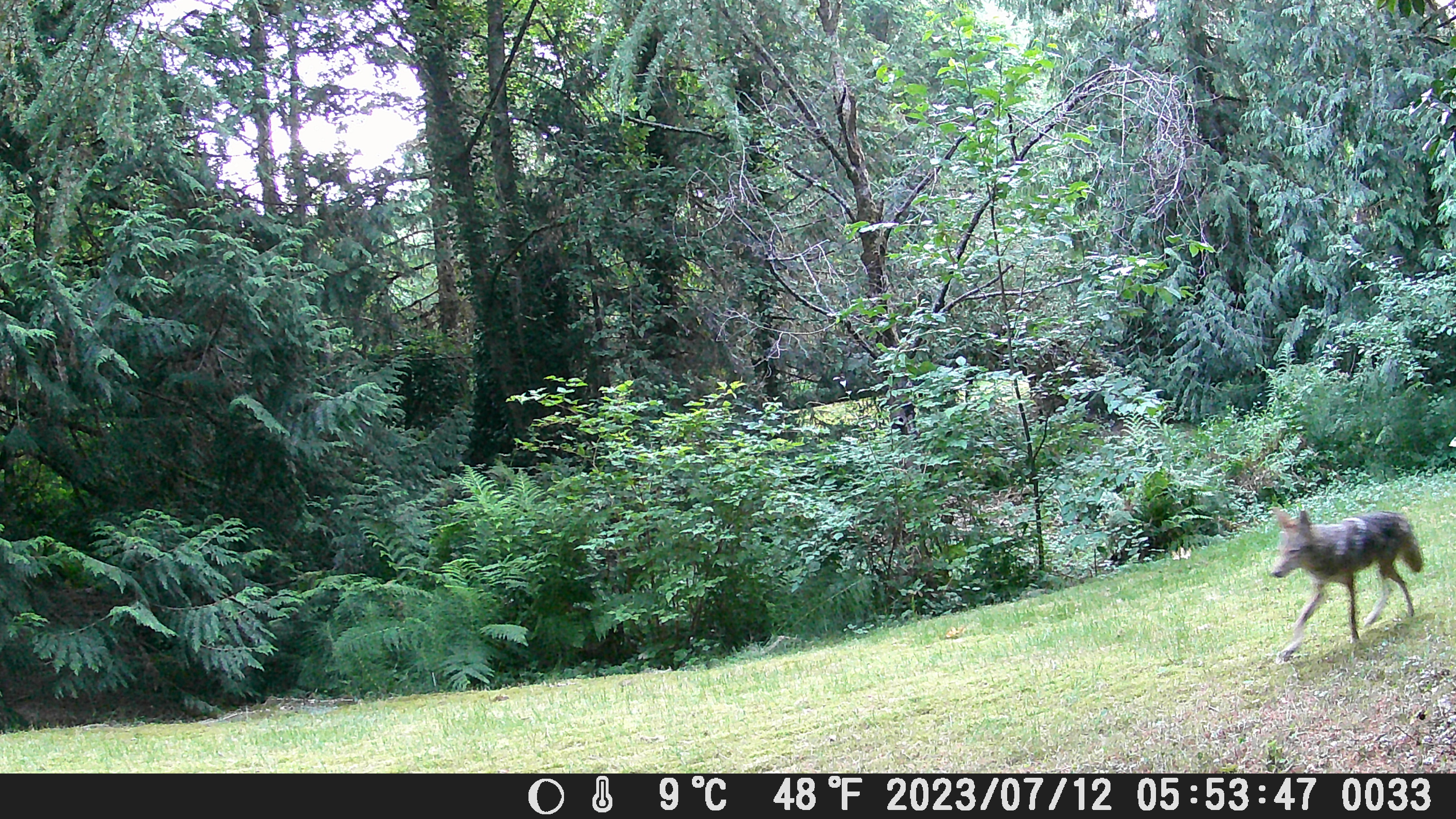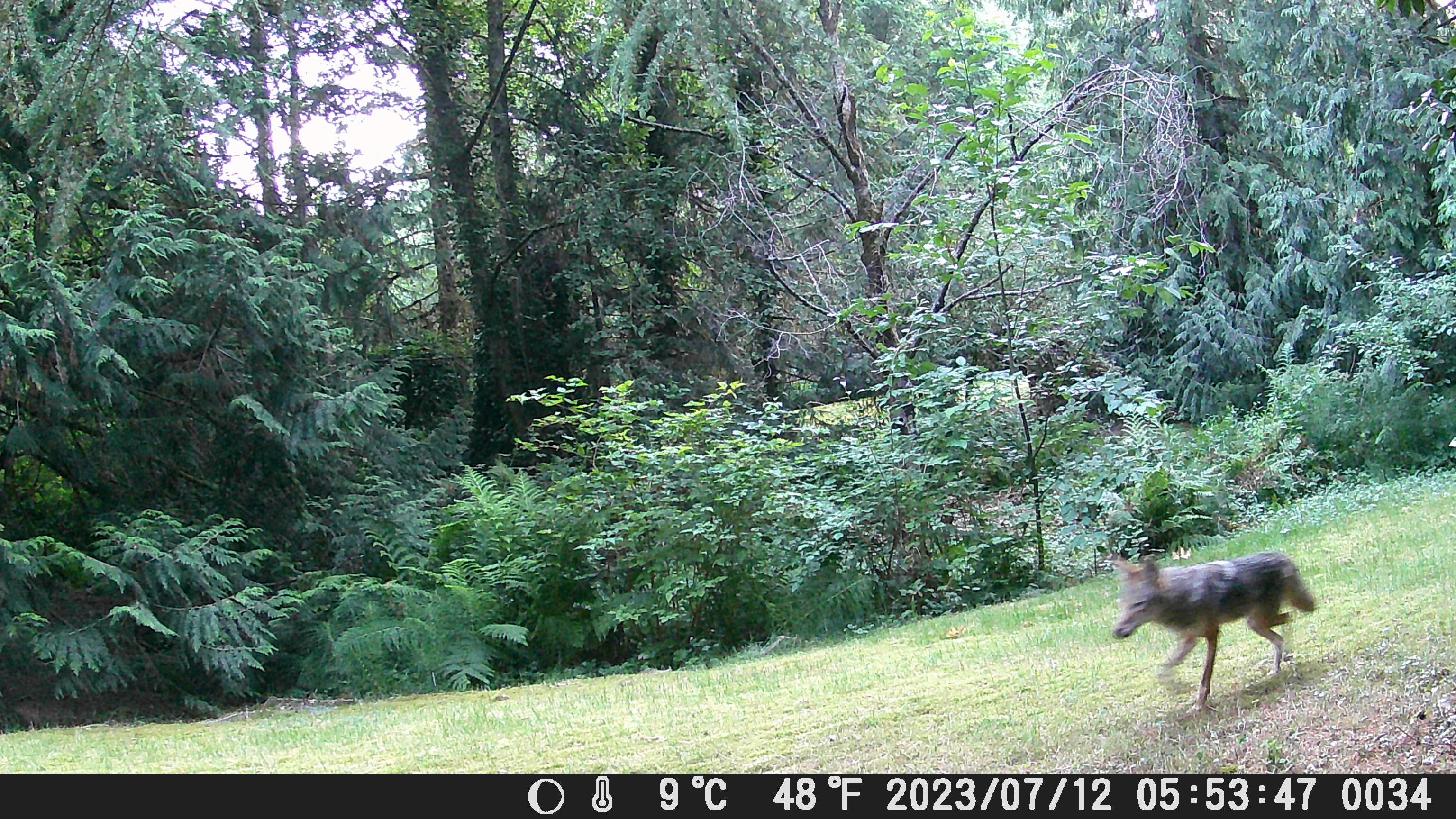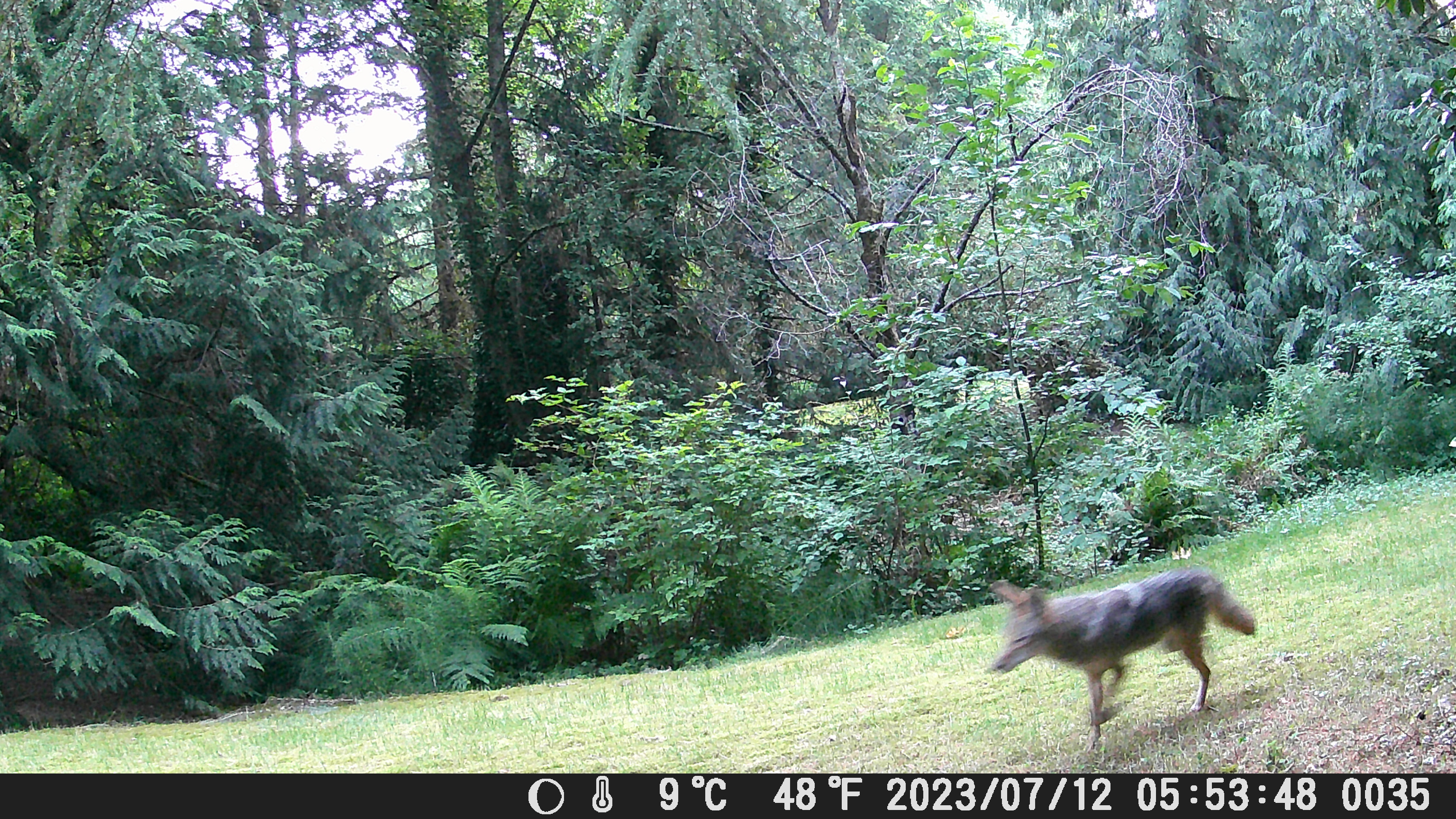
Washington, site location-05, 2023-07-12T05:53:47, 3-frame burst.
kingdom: Animalia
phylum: Chordata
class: Mammalia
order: Carnivora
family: Canidae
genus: Canis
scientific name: Canis latrans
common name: coyote